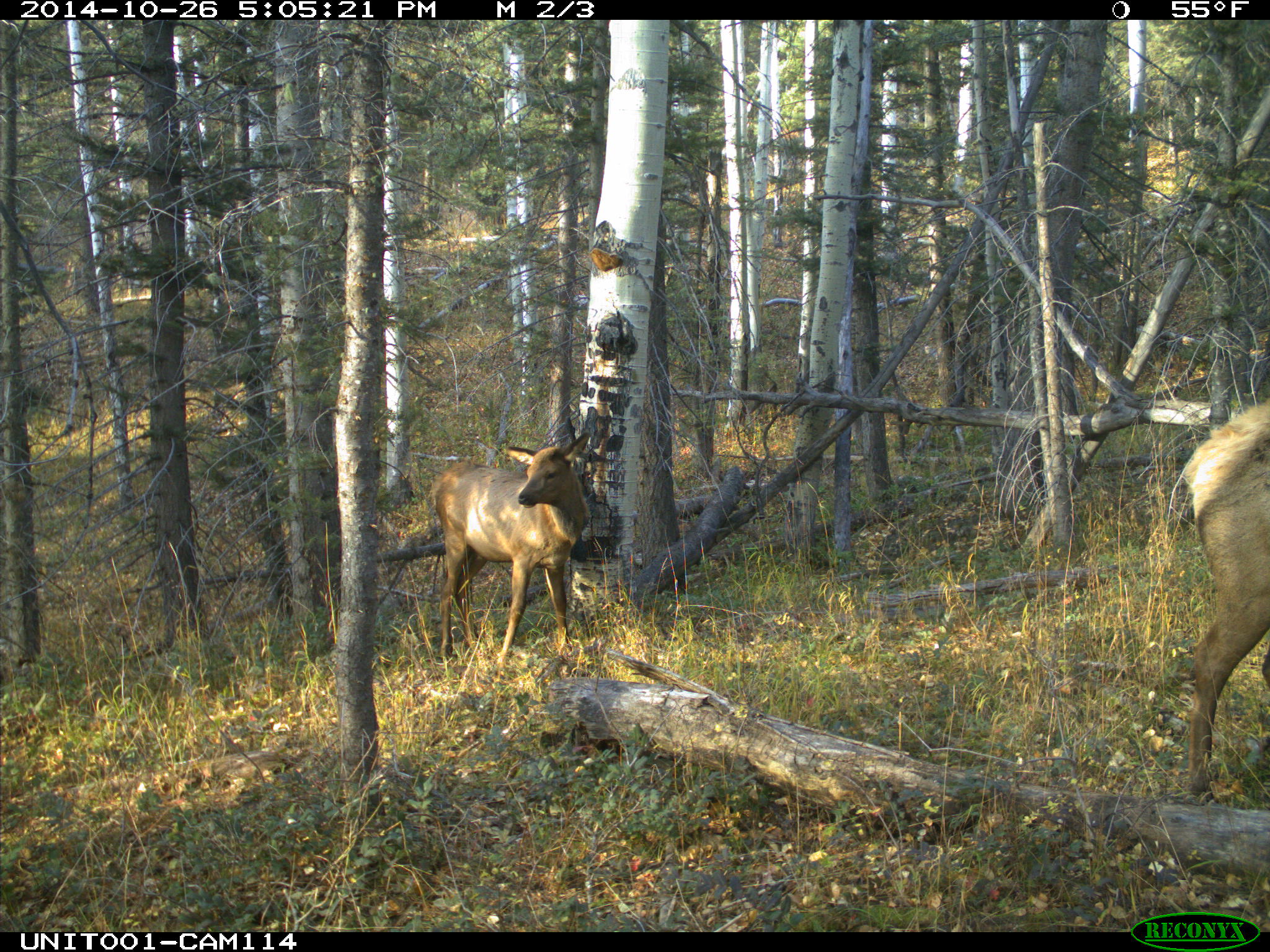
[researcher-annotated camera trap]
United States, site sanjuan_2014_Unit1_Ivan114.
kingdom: Animalia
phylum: Chordata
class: Mammalia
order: Artiodactyla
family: Cervidae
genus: Cervus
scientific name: Cervus elaphus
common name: red deer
Cervus elaphus (red deer).